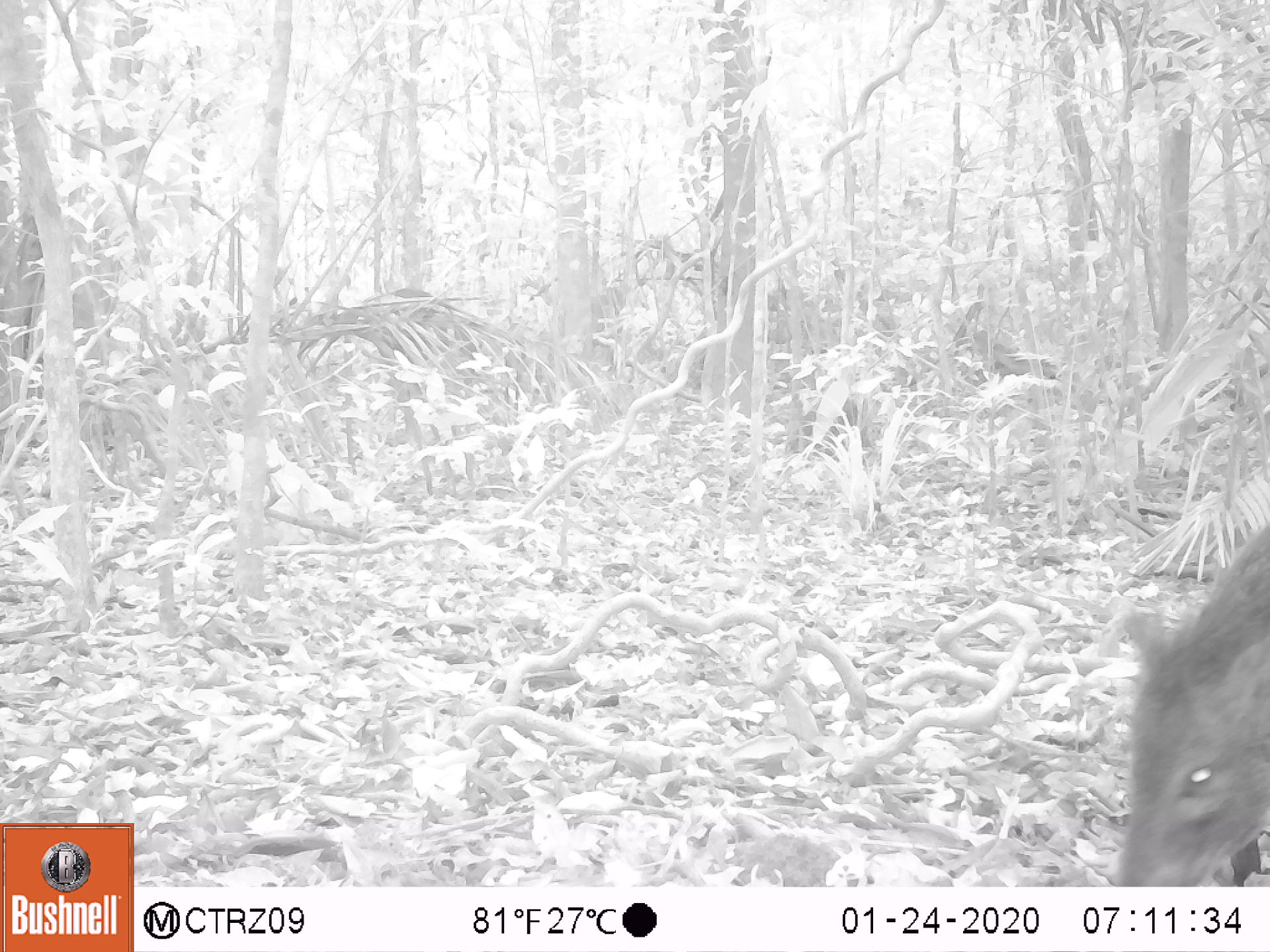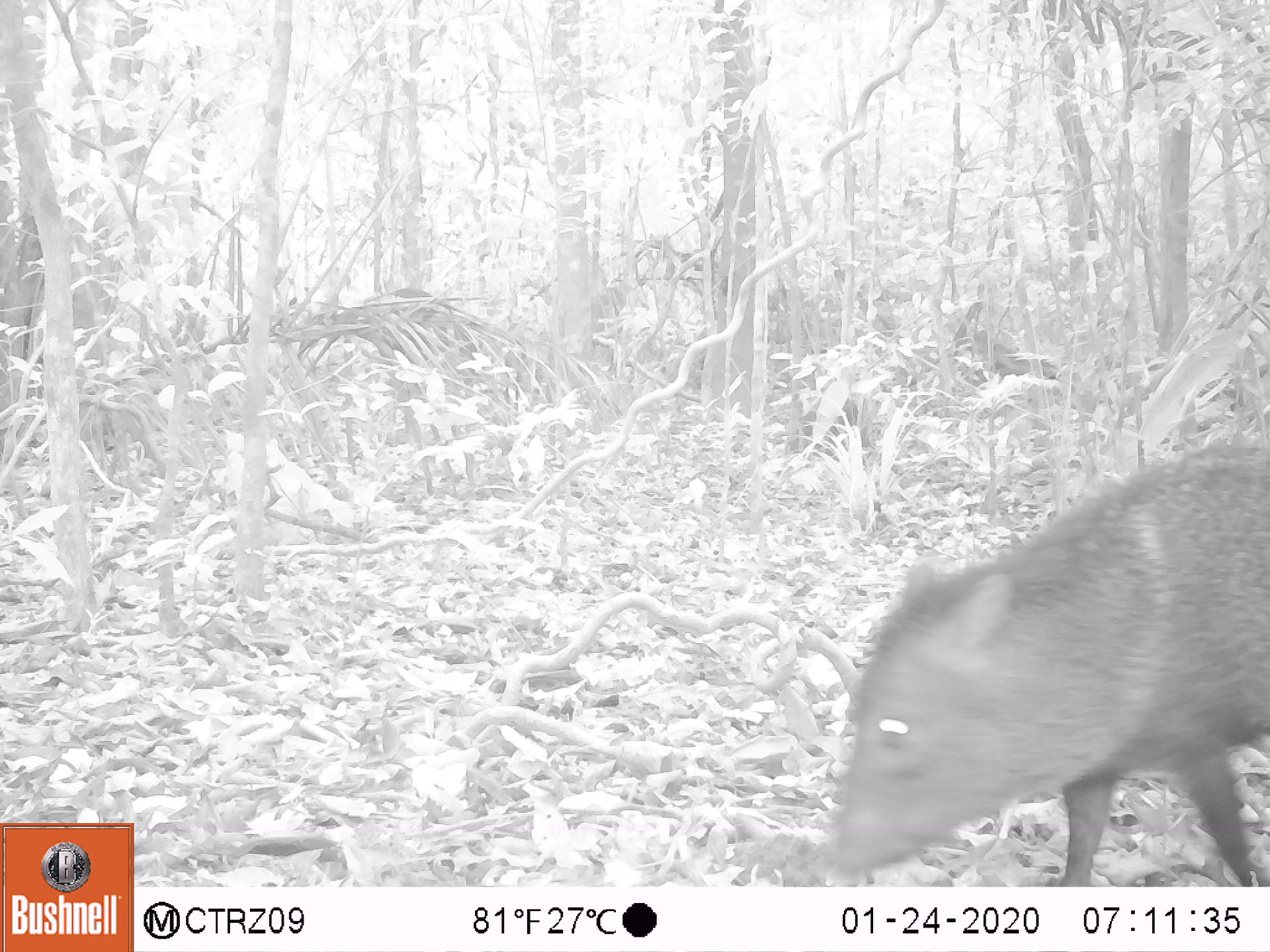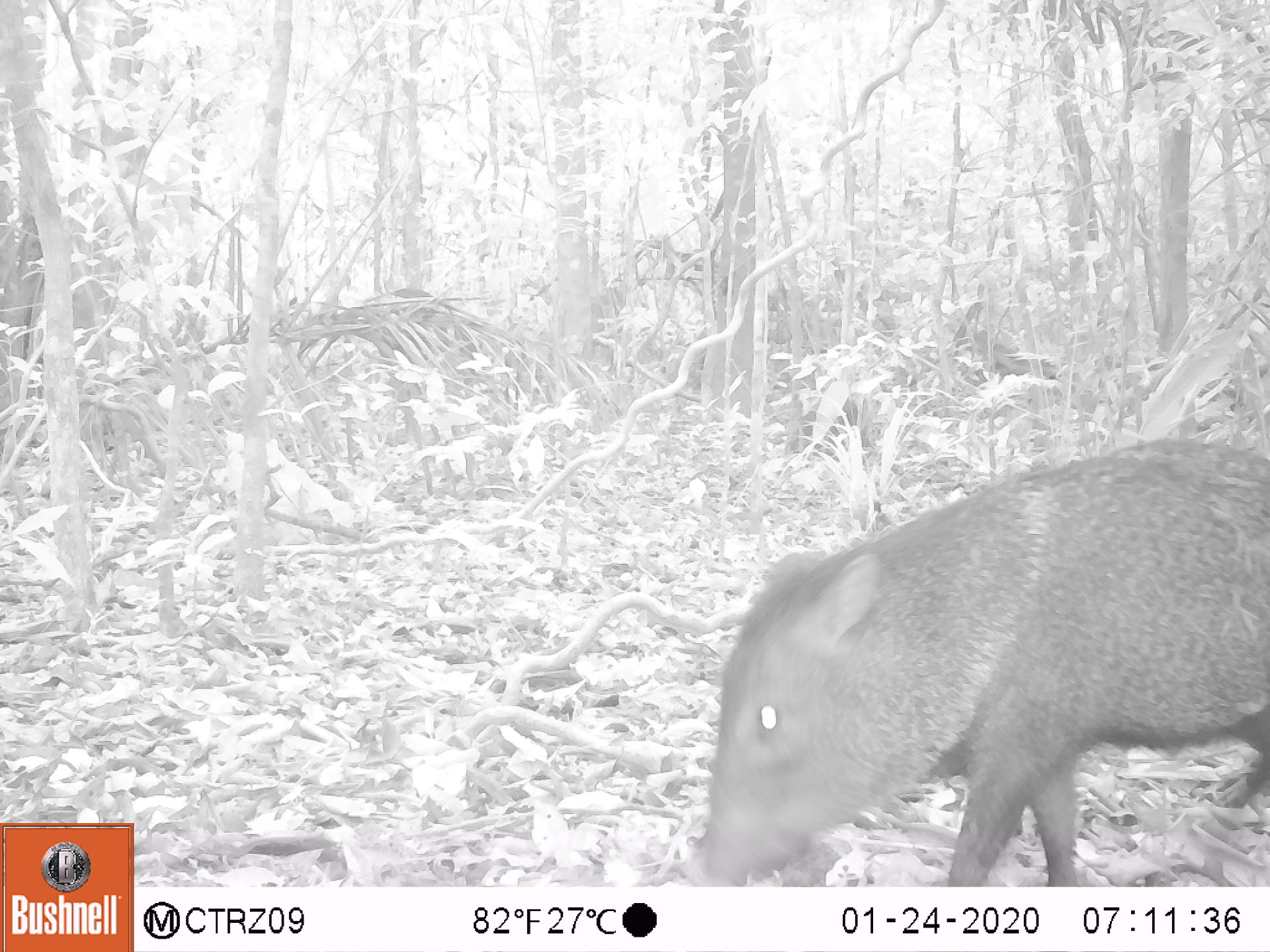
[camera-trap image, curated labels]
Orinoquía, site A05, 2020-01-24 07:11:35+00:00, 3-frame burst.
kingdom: Animalia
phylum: Chordata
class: Mammalia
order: Artiodactyla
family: Tayassuidae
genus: Pecari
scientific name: Pecari tajacu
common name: collared peccary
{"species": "collared peccary (Pecari tajacu)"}